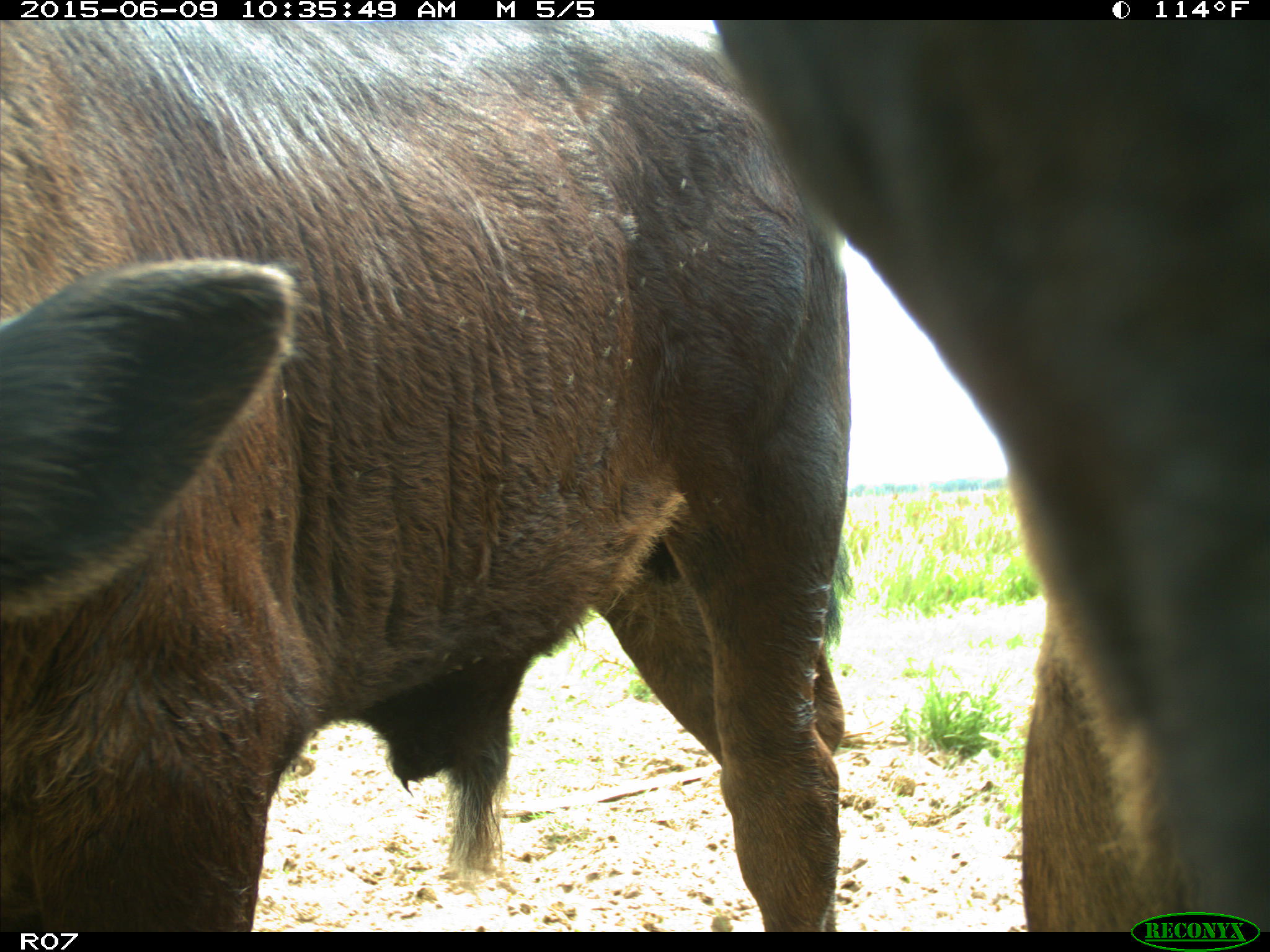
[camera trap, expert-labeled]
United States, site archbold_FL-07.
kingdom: Animalia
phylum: Chordata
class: Mammalia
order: Artiodactyla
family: Bovidae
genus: Bos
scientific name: Bos taurus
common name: domestic cow